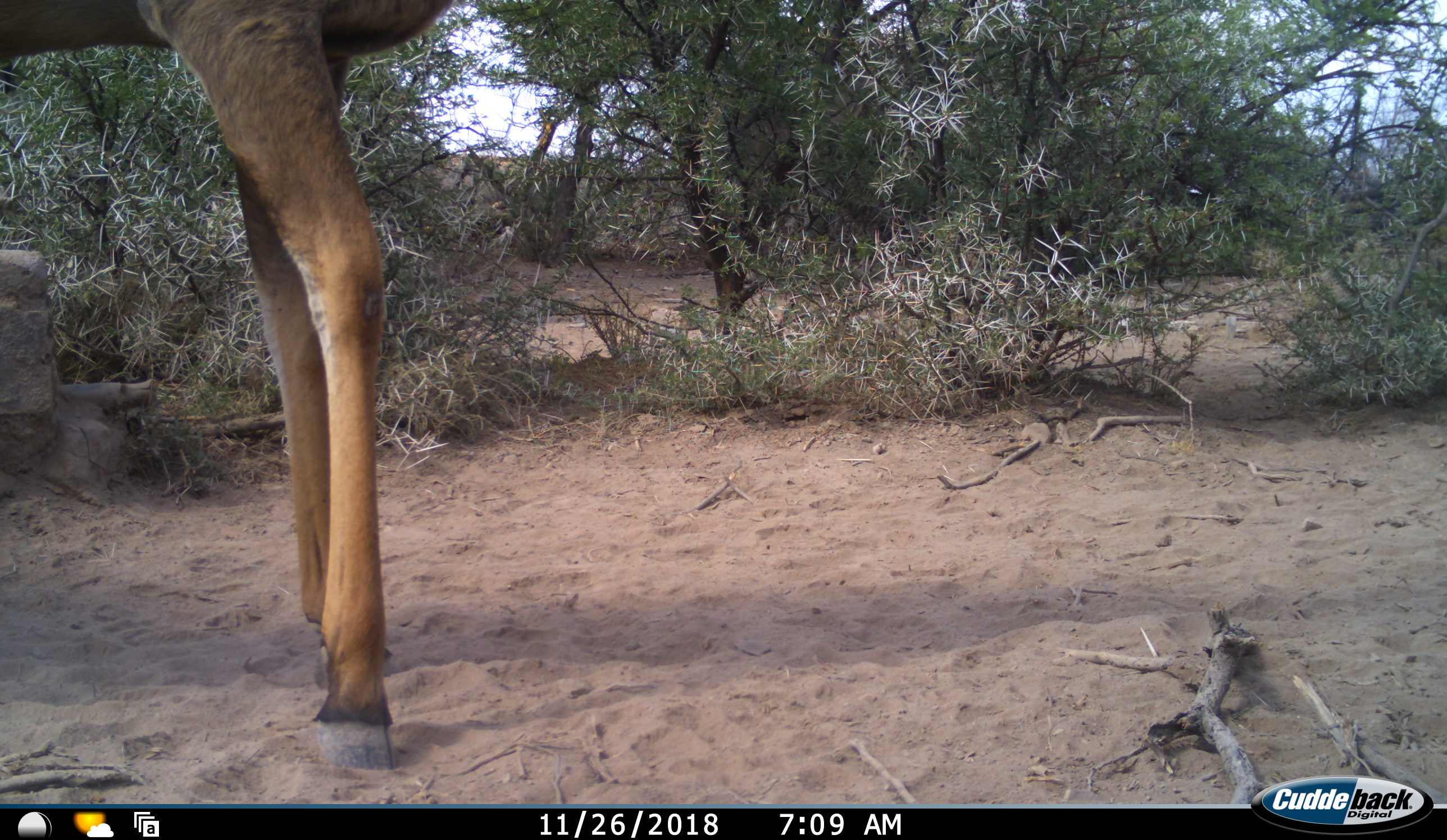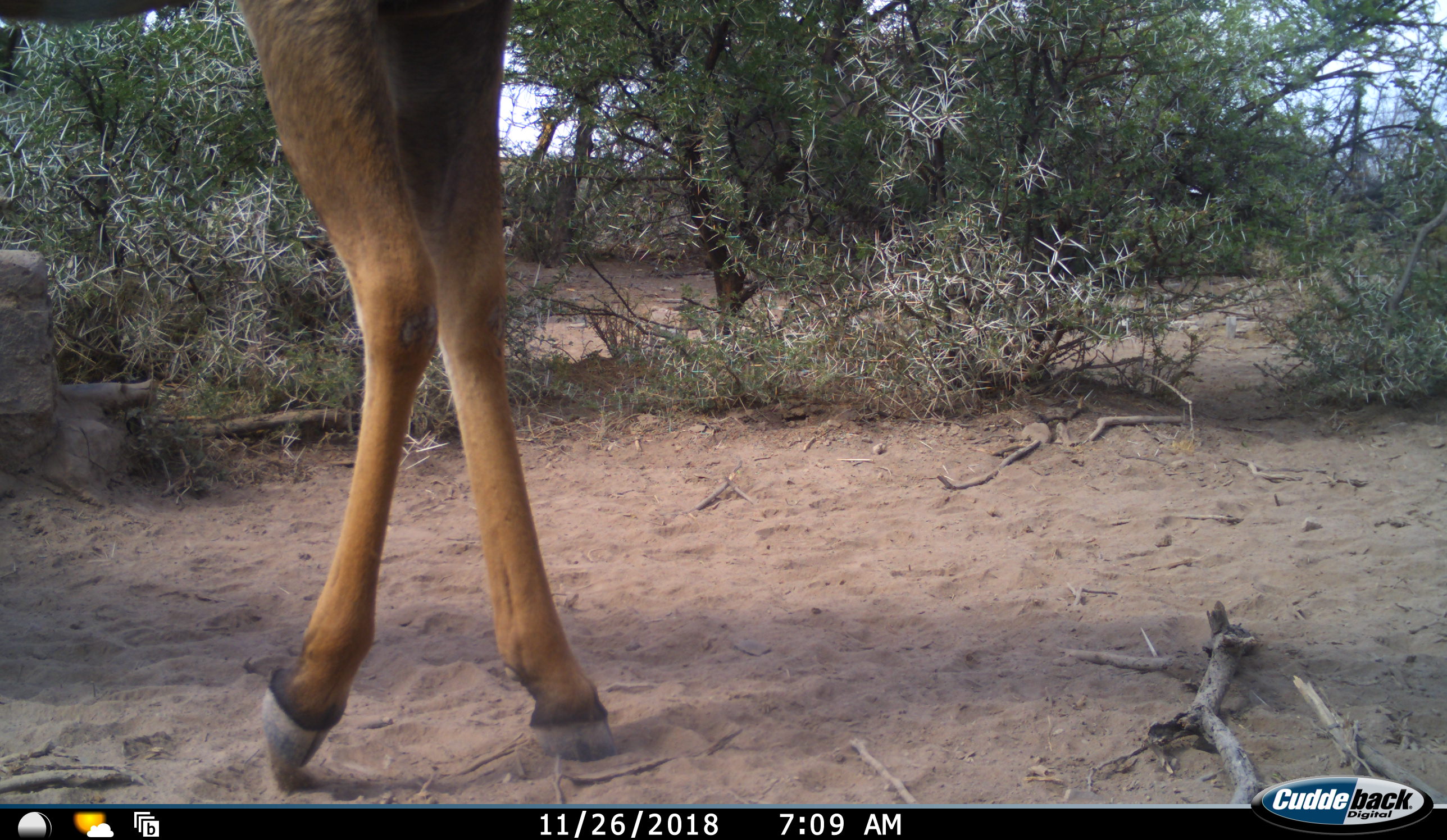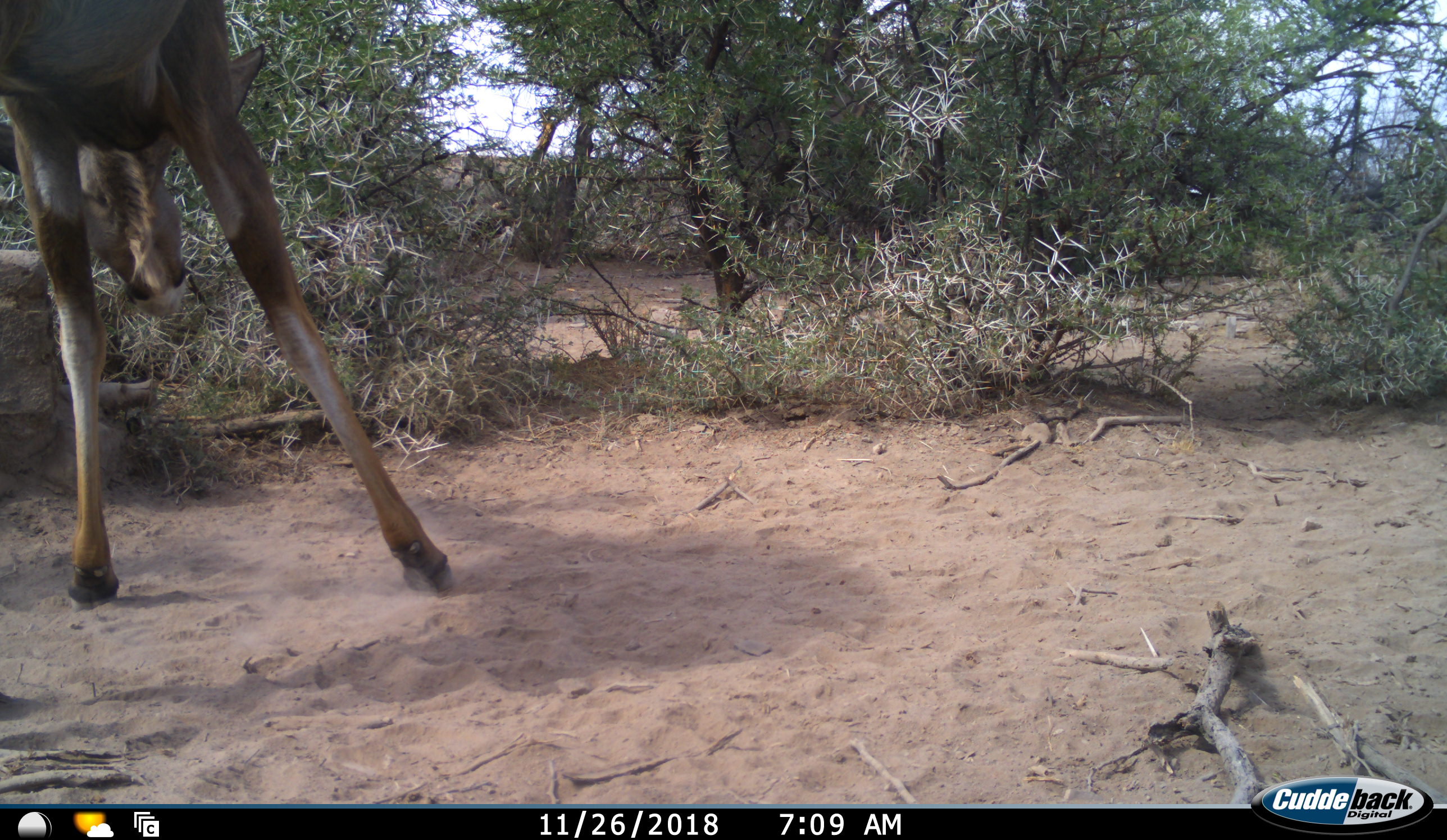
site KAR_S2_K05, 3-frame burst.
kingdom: Animalia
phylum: Chordata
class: Mammalia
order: Artiodactyla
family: Bovidae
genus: Tragelaphus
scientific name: Tragelaphus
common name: kudu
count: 1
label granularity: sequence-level